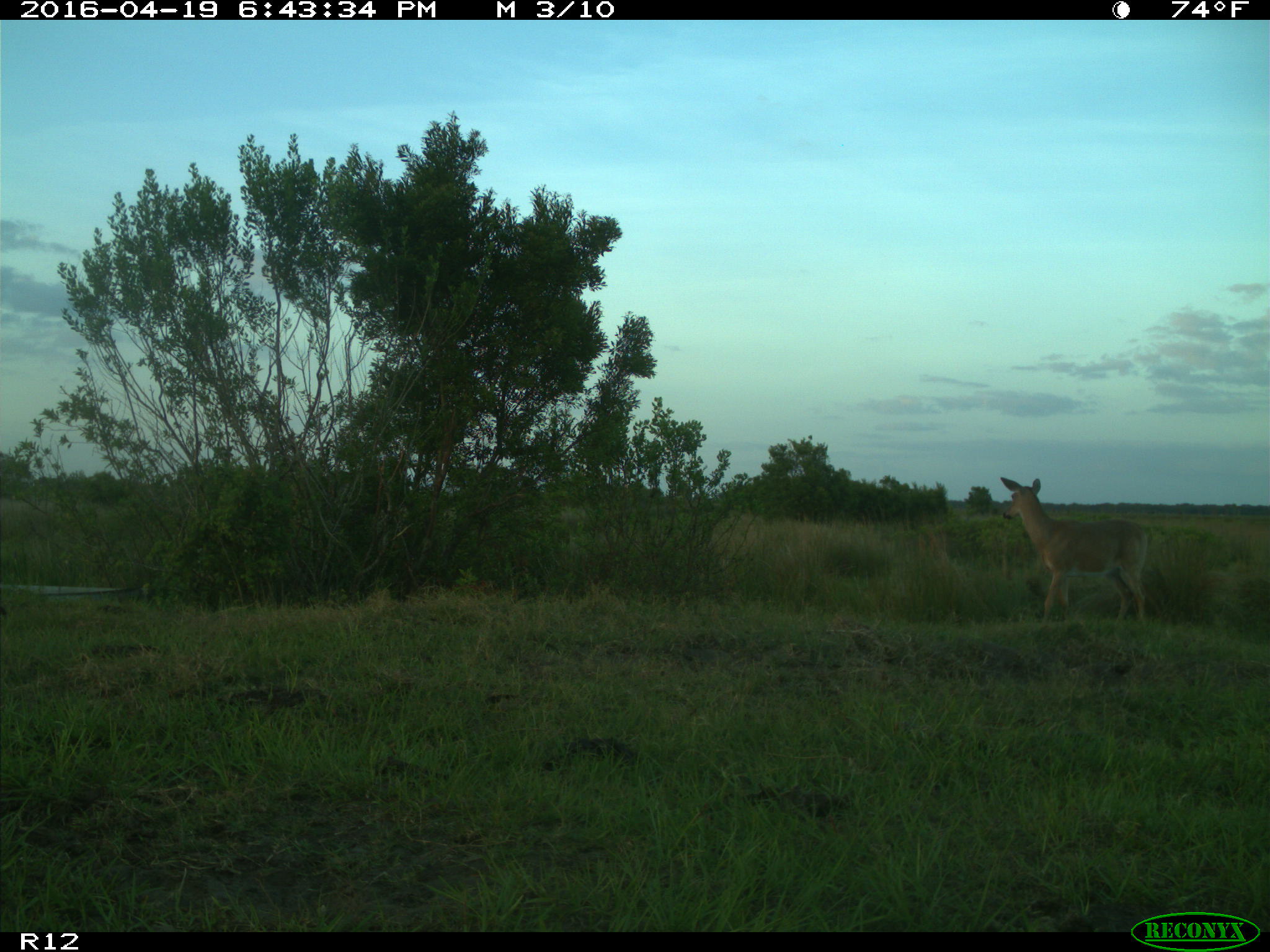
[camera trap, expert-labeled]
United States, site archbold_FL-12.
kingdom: Animalia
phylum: Chordata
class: Mammalia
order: Artiodactyla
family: Cervidae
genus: Odocoileus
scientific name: Odocoileus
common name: deer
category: unidentified deer